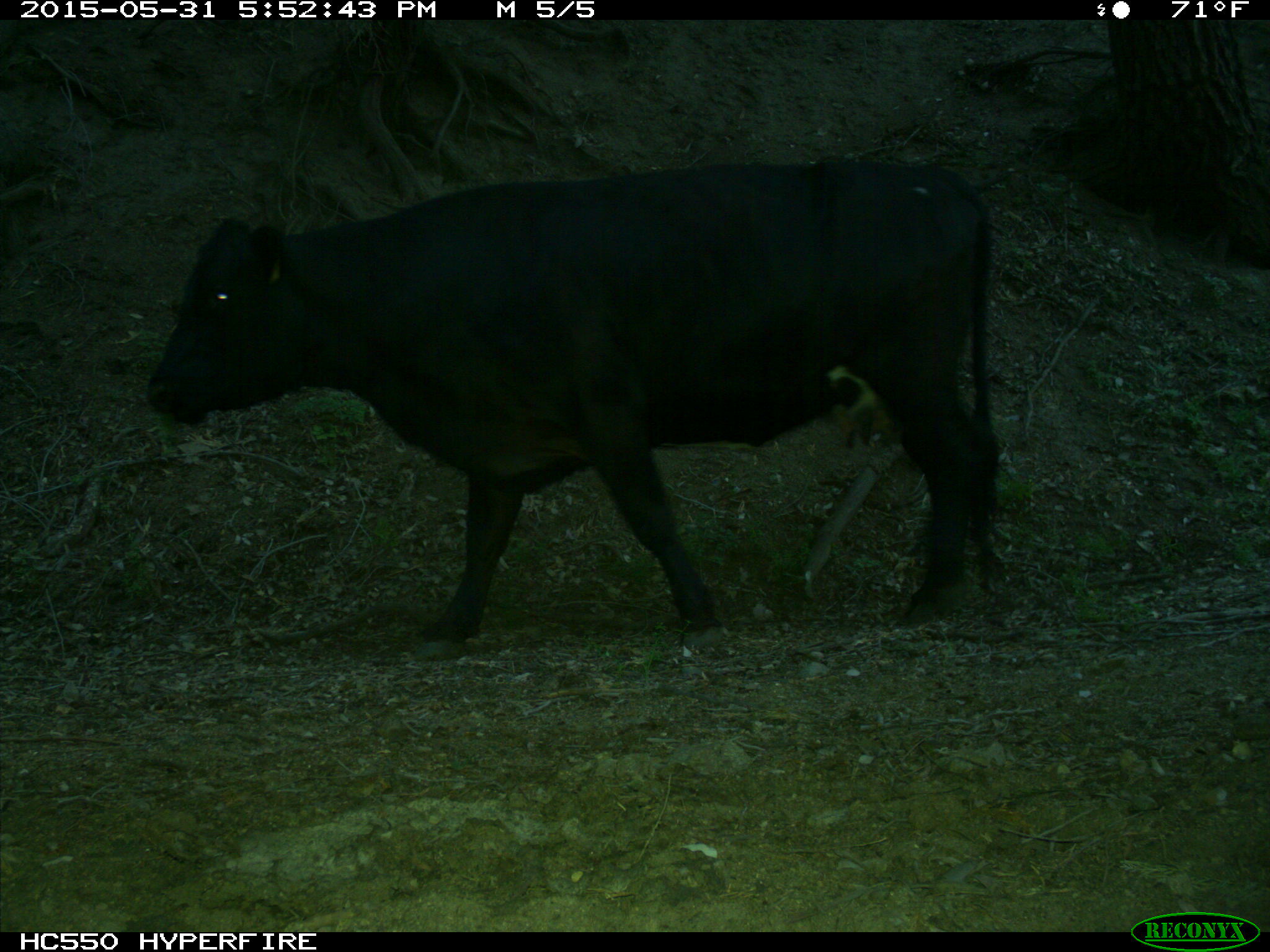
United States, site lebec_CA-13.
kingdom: Animalia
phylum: Chordata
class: Mammalia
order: Artiodactyla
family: Bovidae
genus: Bos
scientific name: Bos taurus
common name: domestic cow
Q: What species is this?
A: Bos taurus (domestic cow).